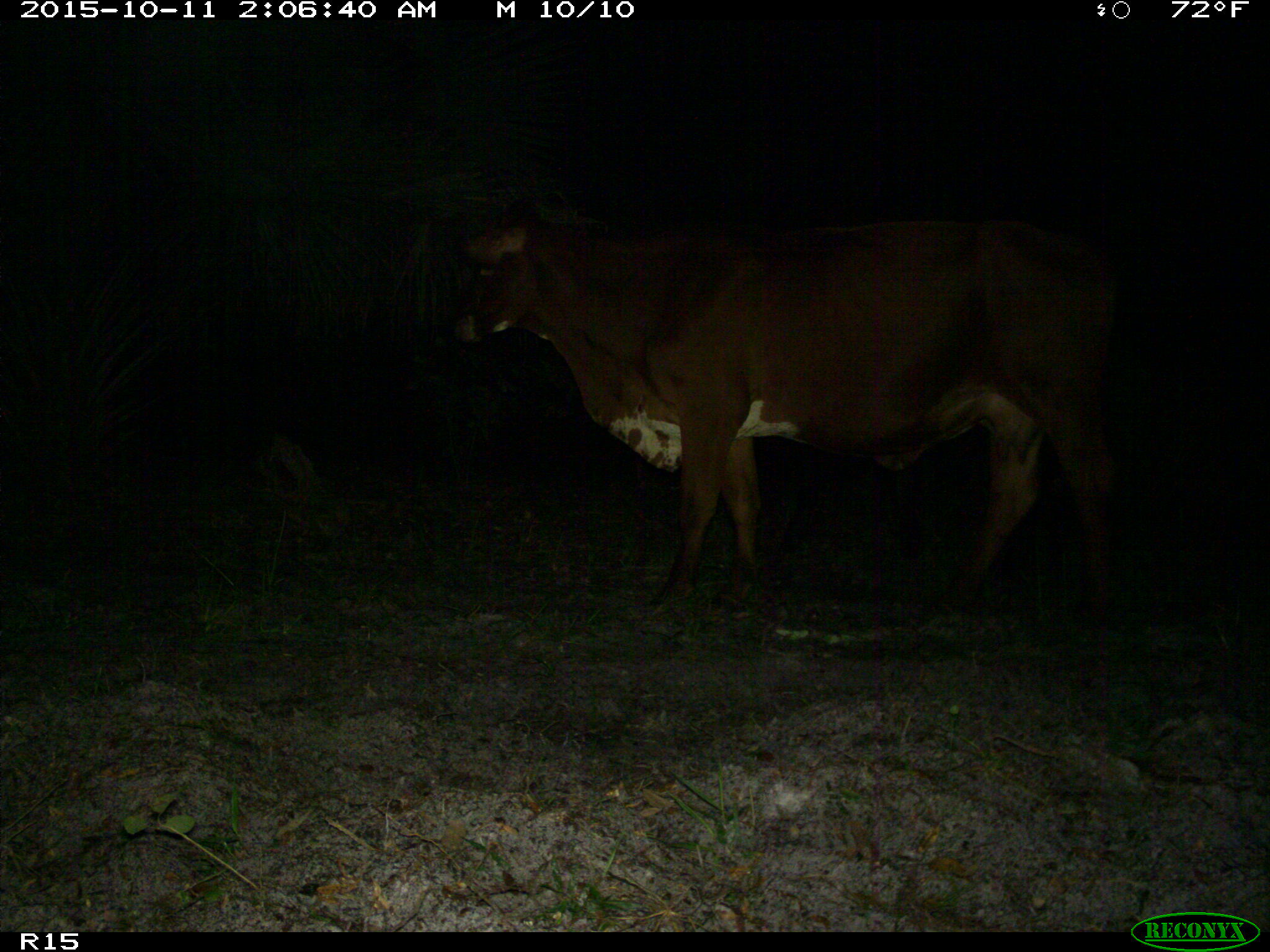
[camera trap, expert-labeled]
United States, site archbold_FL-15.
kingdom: Animalia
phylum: Chordata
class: Mammalia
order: Artiodactyla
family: Bovidae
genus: Bos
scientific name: Bos taurus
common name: domestic cow